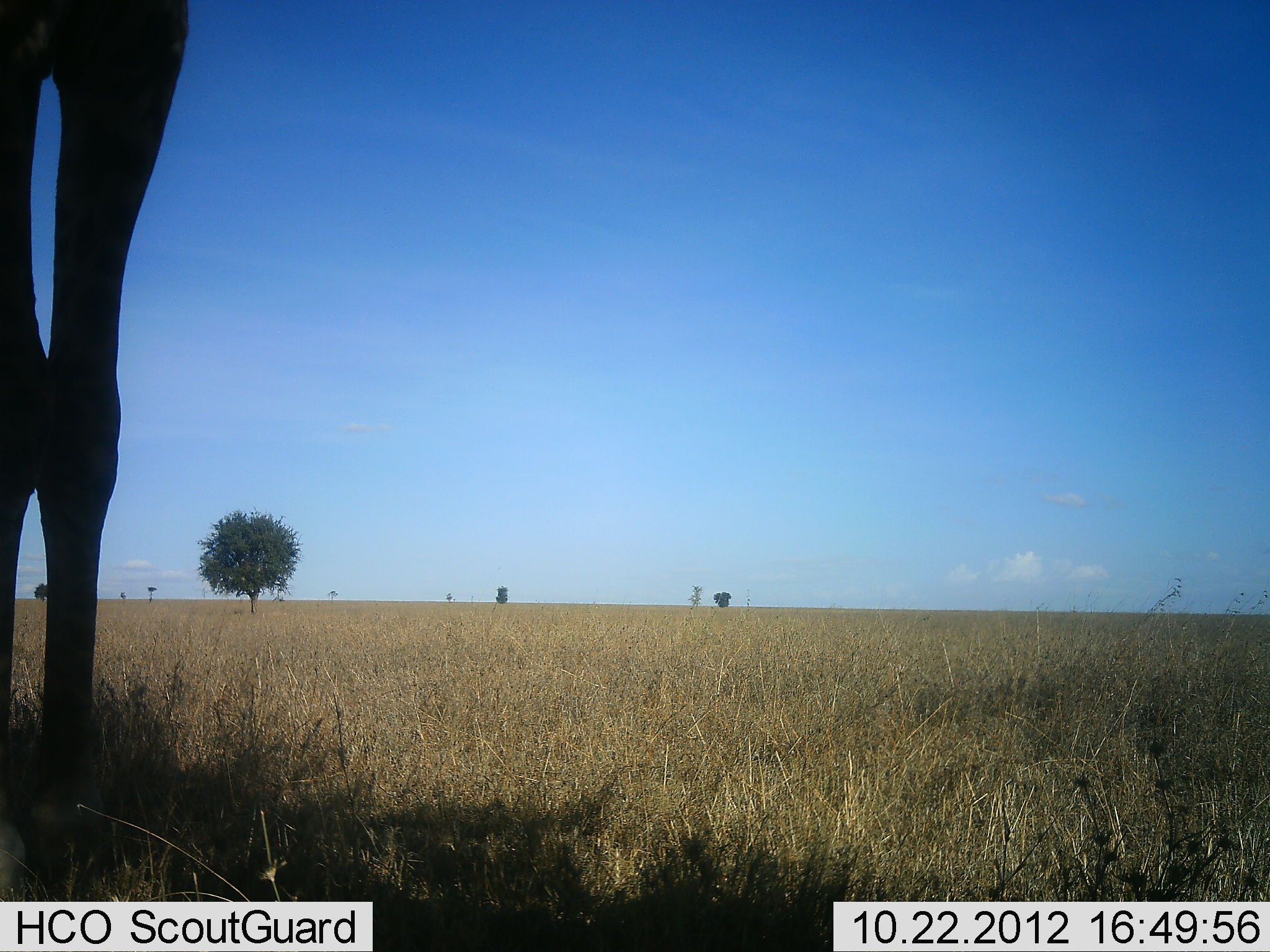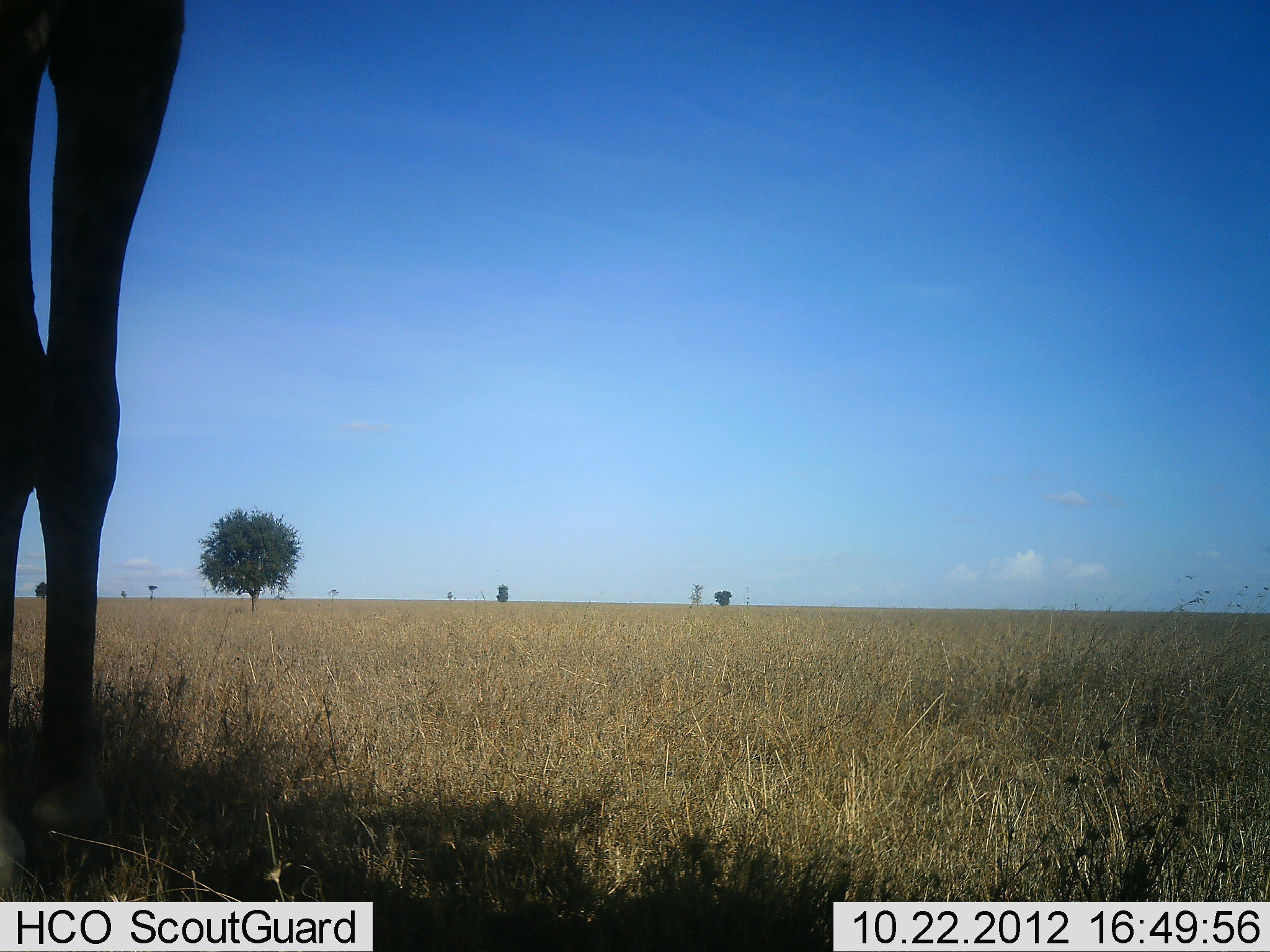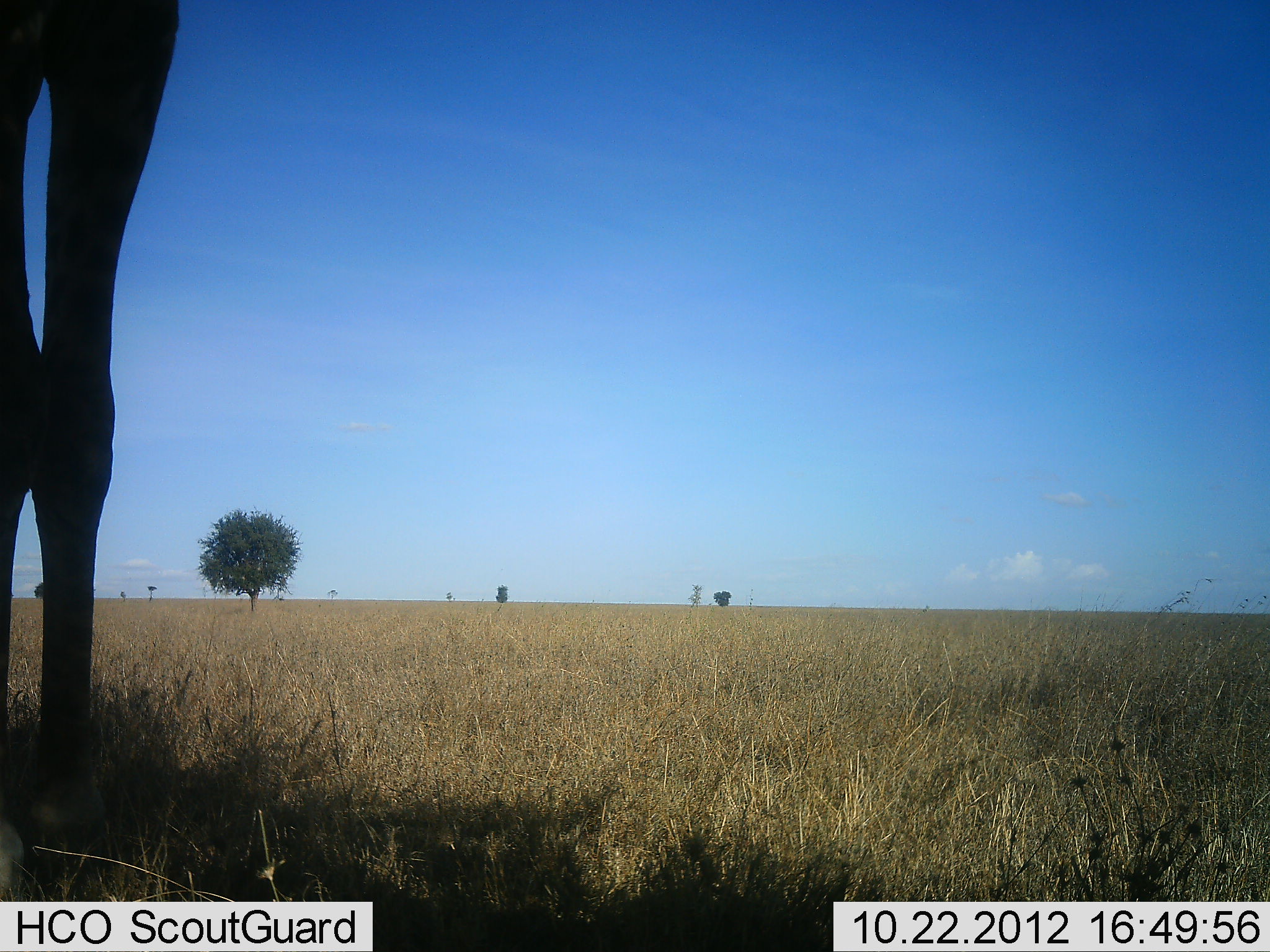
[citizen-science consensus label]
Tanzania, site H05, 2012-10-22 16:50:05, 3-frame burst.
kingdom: Animalia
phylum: Chordata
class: Mammalia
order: Artiodactyla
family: Giraffidae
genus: Giraffa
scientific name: Giraffa camelopardalis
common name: giraffe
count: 1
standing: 100%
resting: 0%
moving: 0%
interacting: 0%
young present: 0%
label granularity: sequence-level